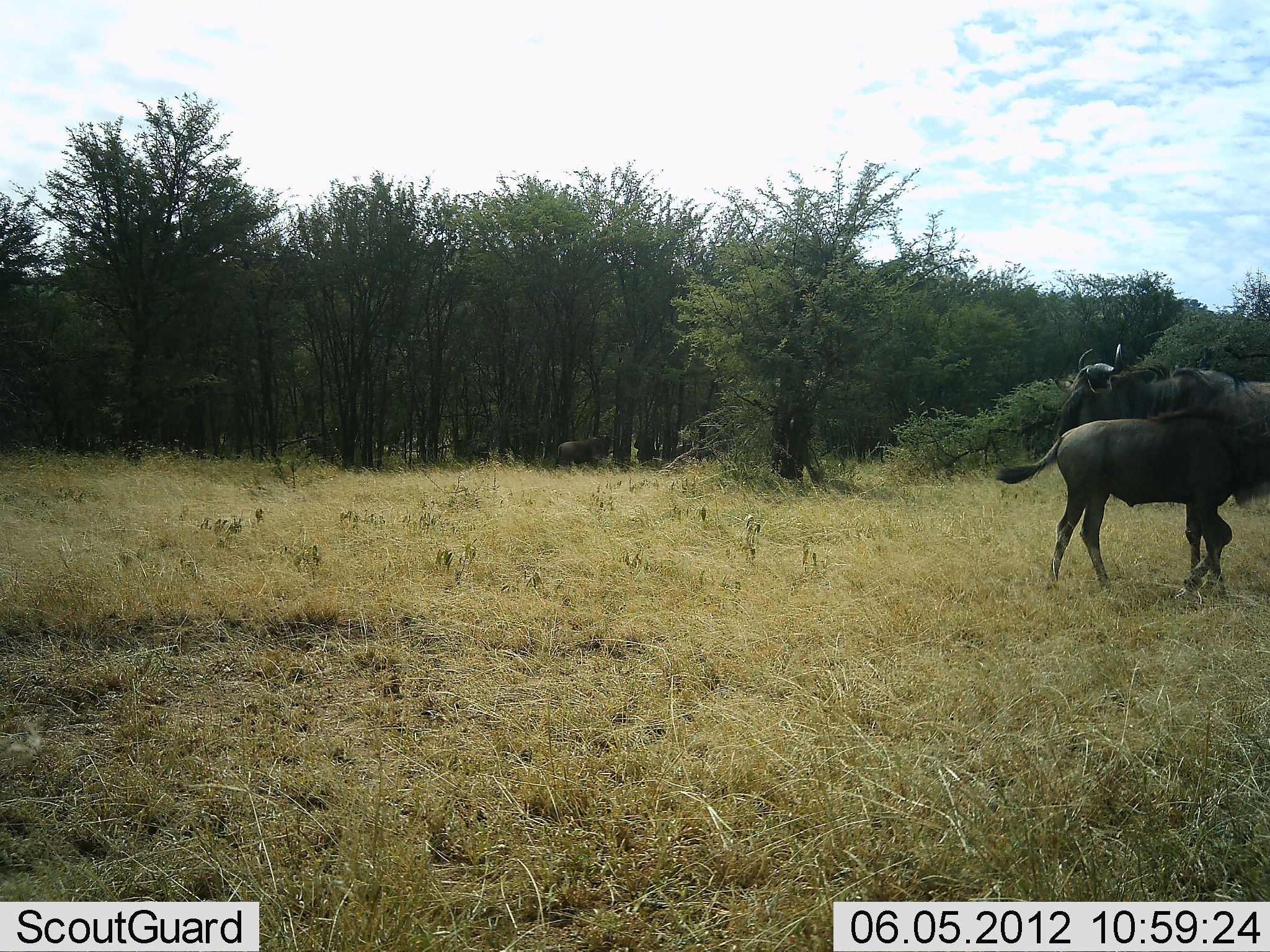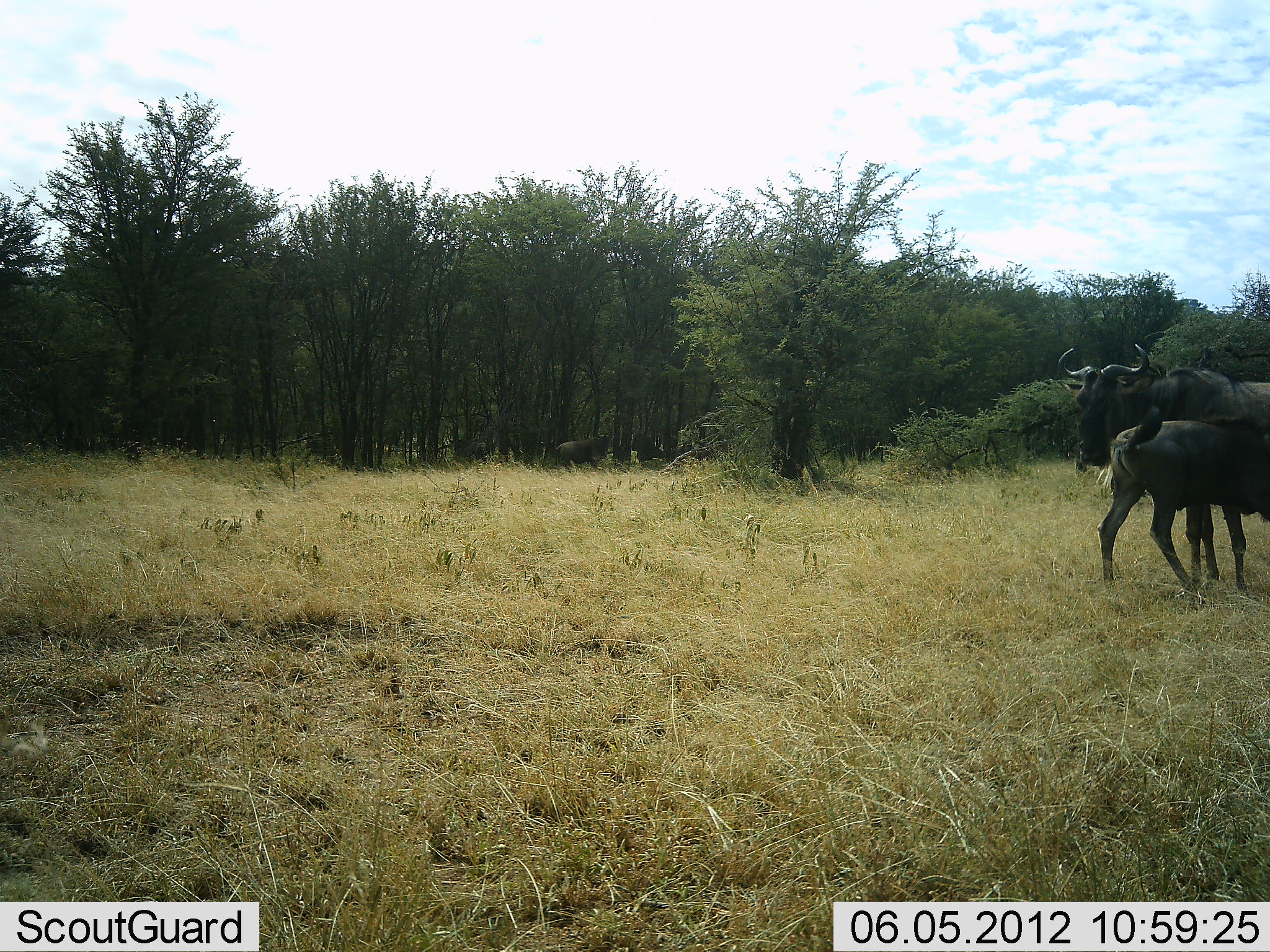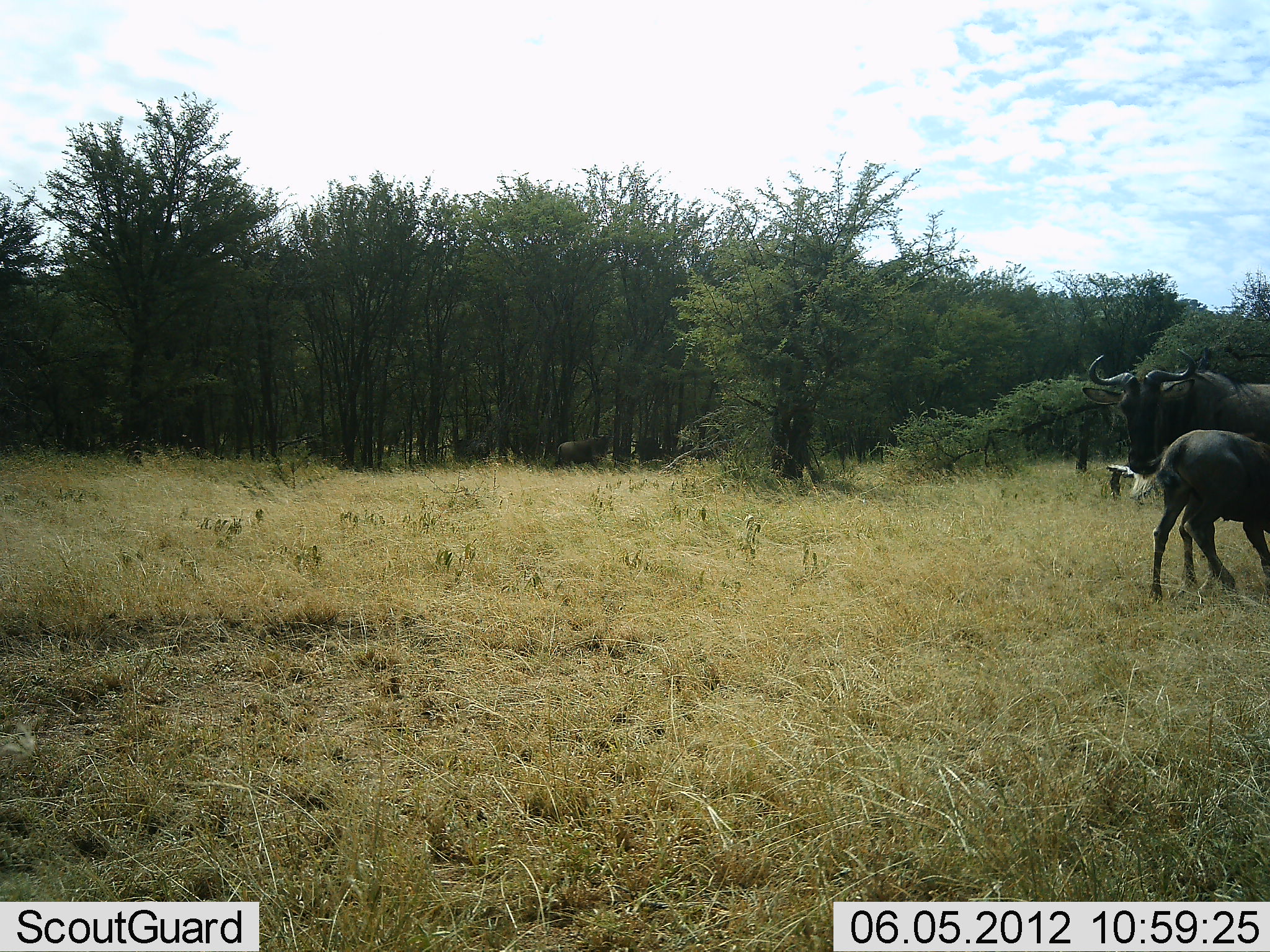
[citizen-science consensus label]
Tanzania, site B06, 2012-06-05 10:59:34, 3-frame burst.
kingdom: Animalia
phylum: Chordata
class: Mammalia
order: Artiodactyla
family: Bovidae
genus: Connochaetes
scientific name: Connochaetes taurinus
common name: blue wildebeest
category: wildebeest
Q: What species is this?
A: Wildebeest (blue wildebeest) (Connochaetes taurinus).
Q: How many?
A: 2.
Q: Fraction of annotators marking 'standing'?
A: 90%.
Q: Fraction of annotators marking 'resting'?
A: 0%.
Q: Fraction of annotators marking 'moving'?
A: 30%.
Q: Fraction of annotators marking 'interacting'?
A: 30%.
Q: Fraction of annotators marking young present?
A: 100%.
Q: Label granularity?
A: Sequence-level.